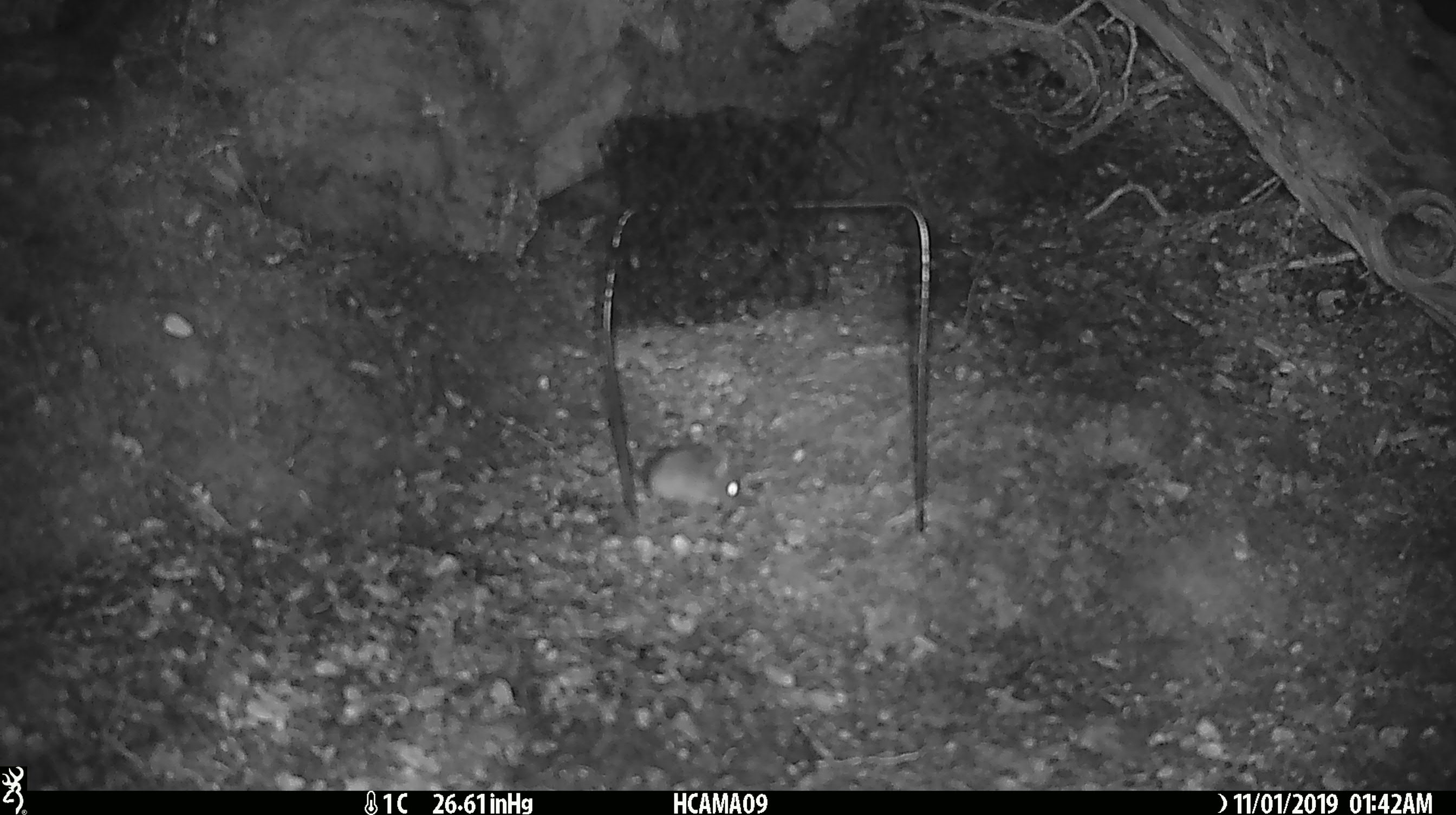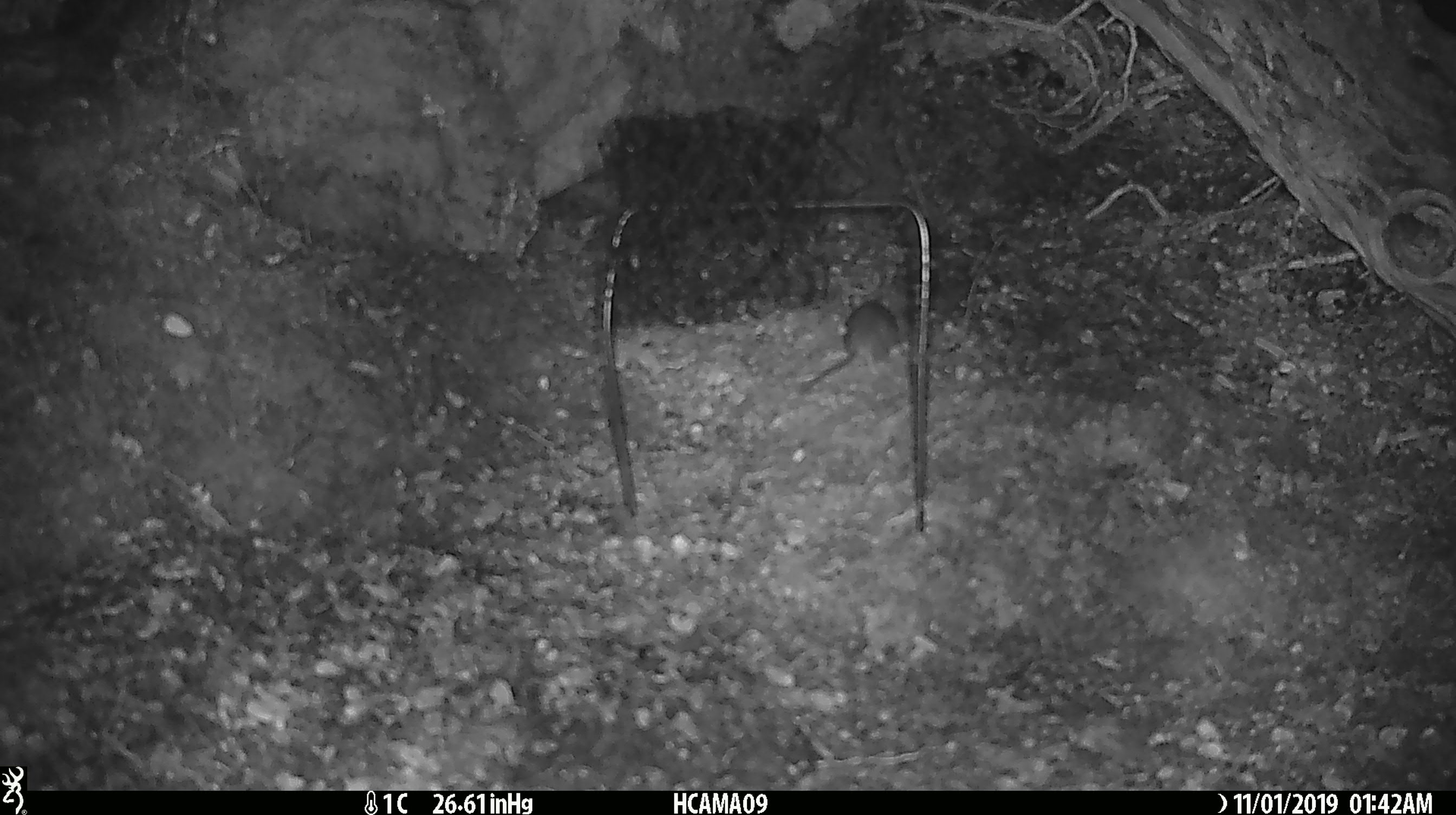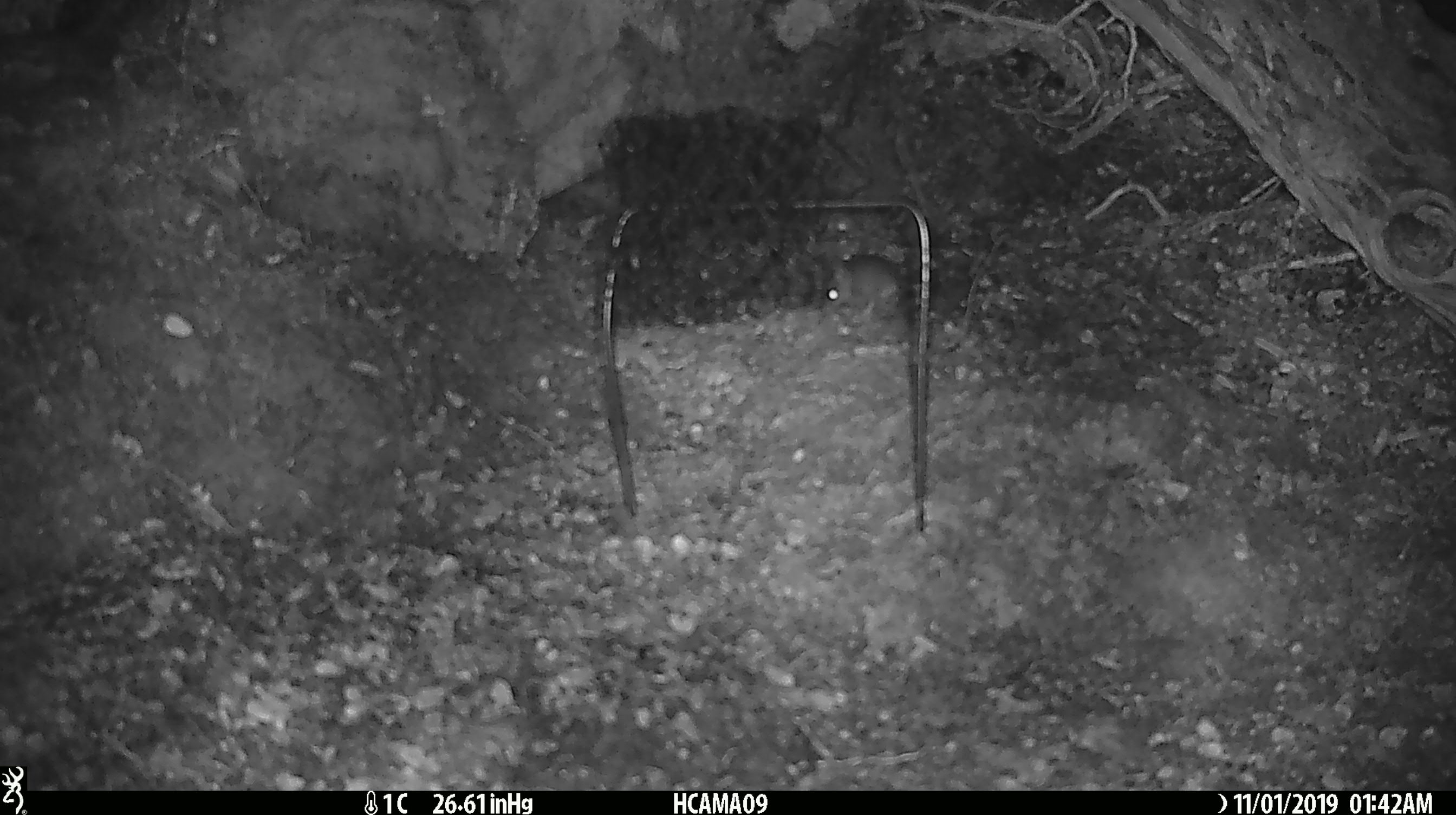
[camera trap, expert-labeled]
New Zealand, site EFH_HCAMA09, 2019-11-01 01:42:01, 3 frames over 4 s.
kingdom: Animalia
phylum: Chordata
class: Mammalia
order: Rodentia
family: Muridae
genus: Mus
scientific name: Mus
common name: mouse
Mouse (Mus).